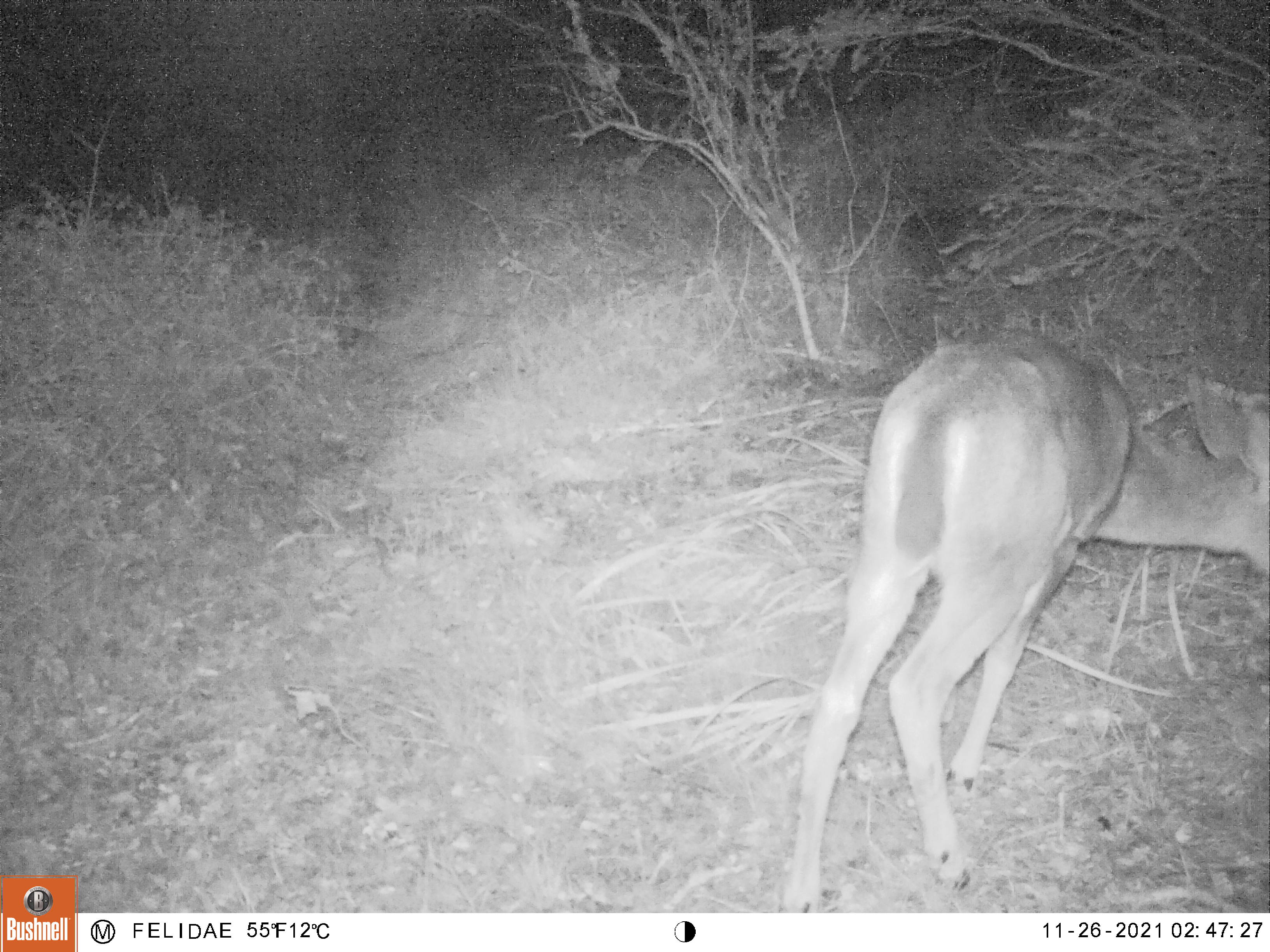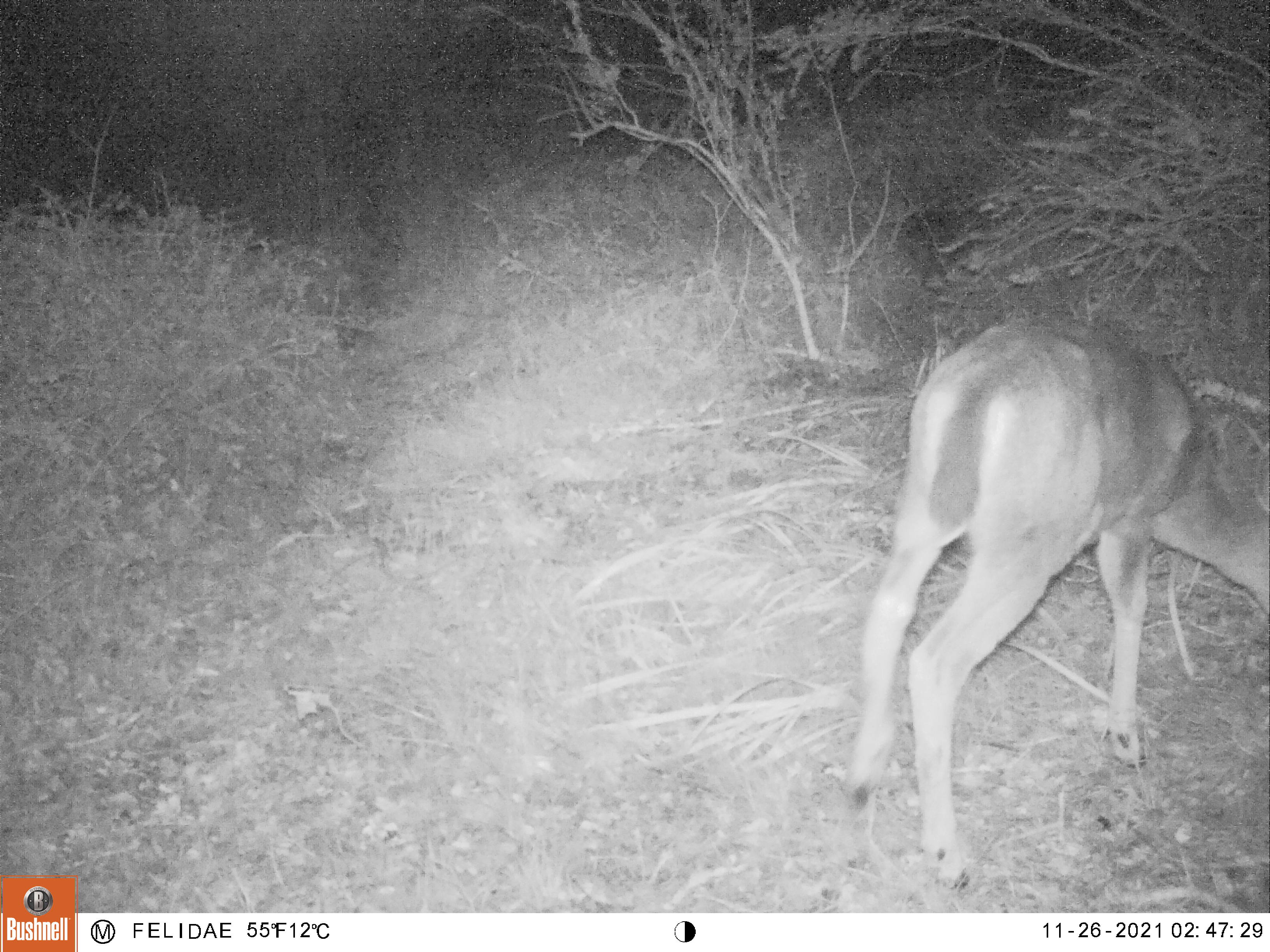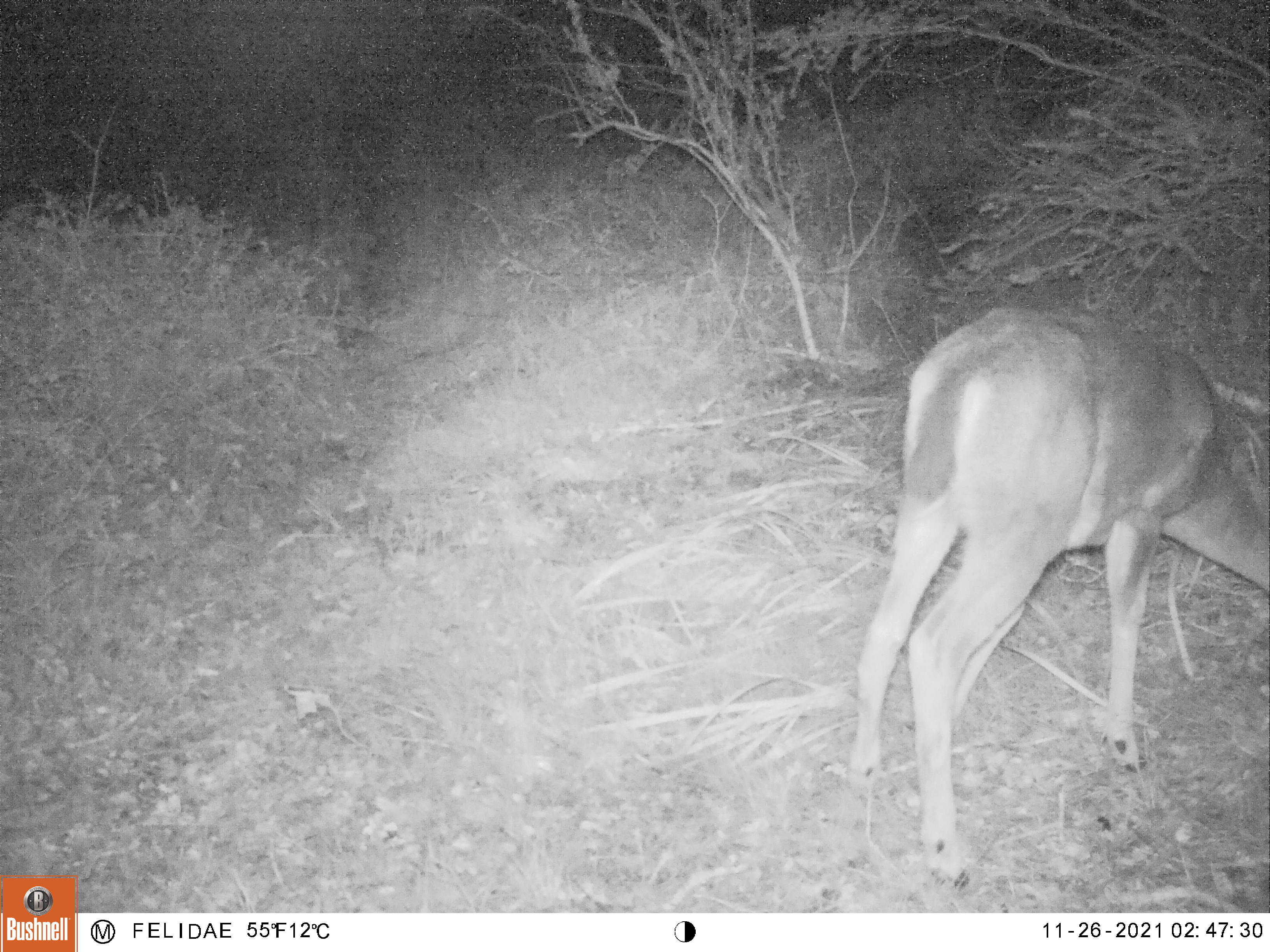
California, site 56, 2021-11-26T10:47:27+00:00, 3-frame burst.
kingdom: Animalia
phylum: Chordata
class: Mammalia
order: Artiodactyla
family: Cervidae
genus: Odocoileus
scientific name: Odocoileus hemionus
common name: mule deer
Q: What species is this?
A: Mule deer (Odocoileus hemionus).